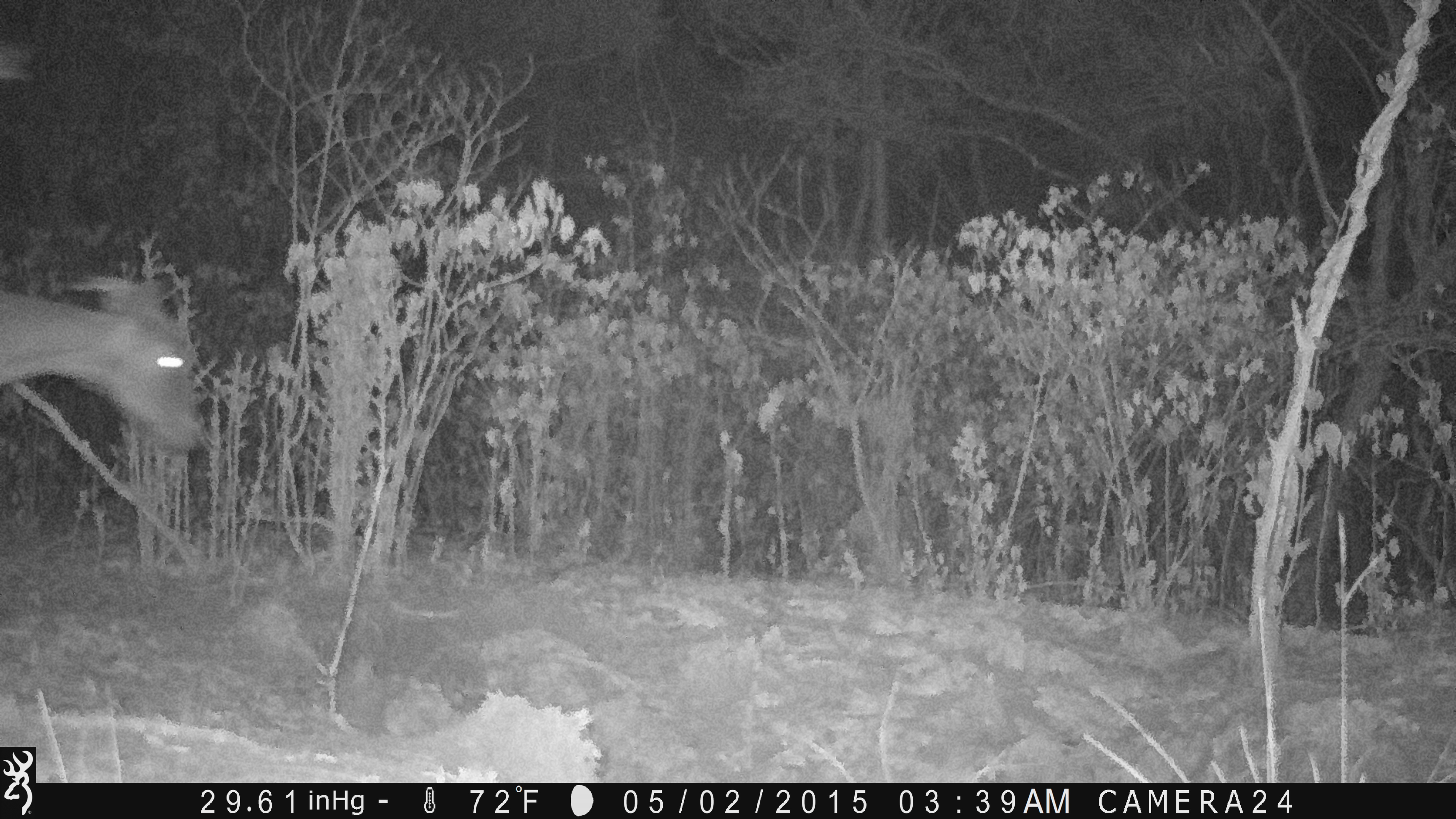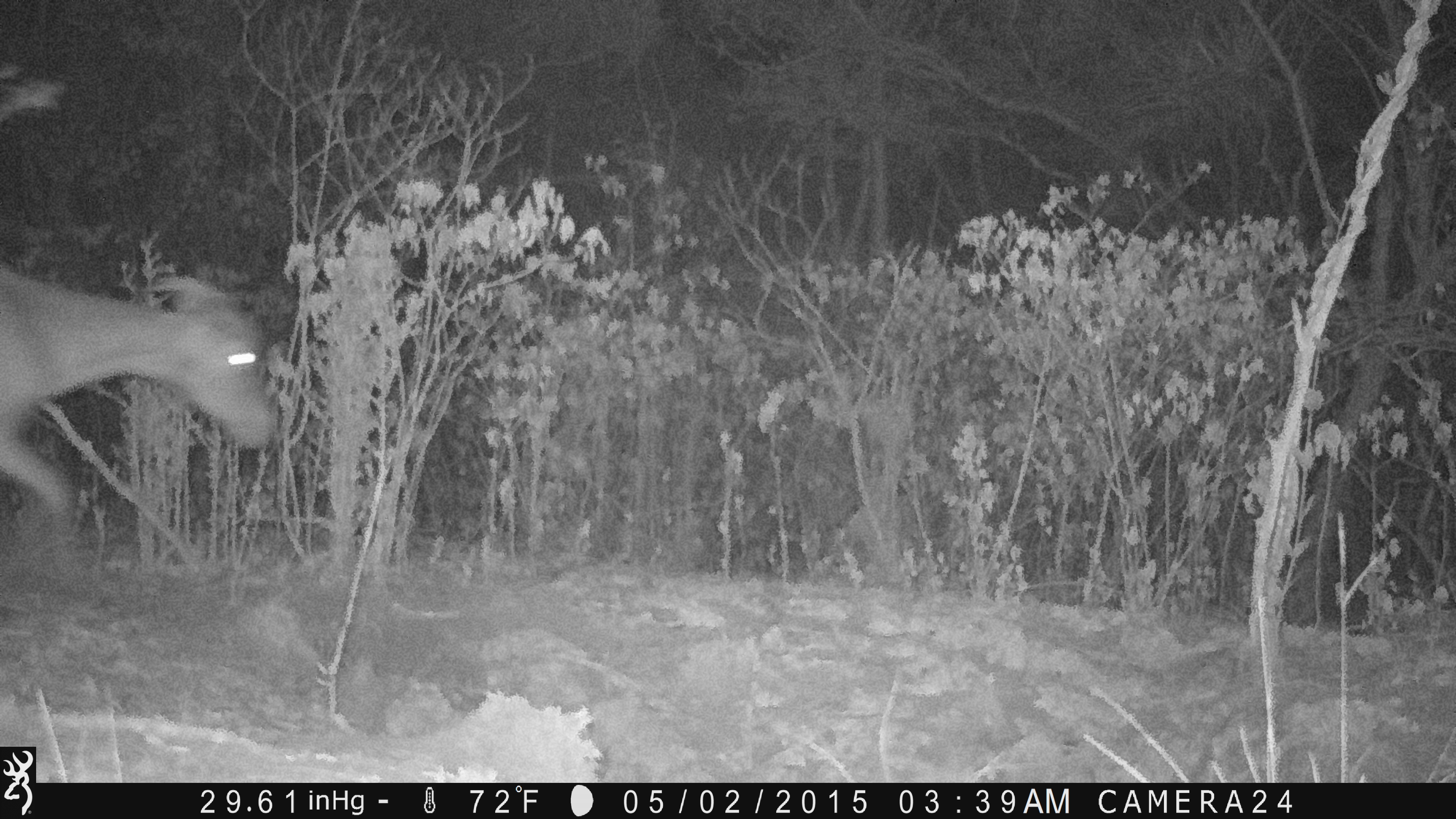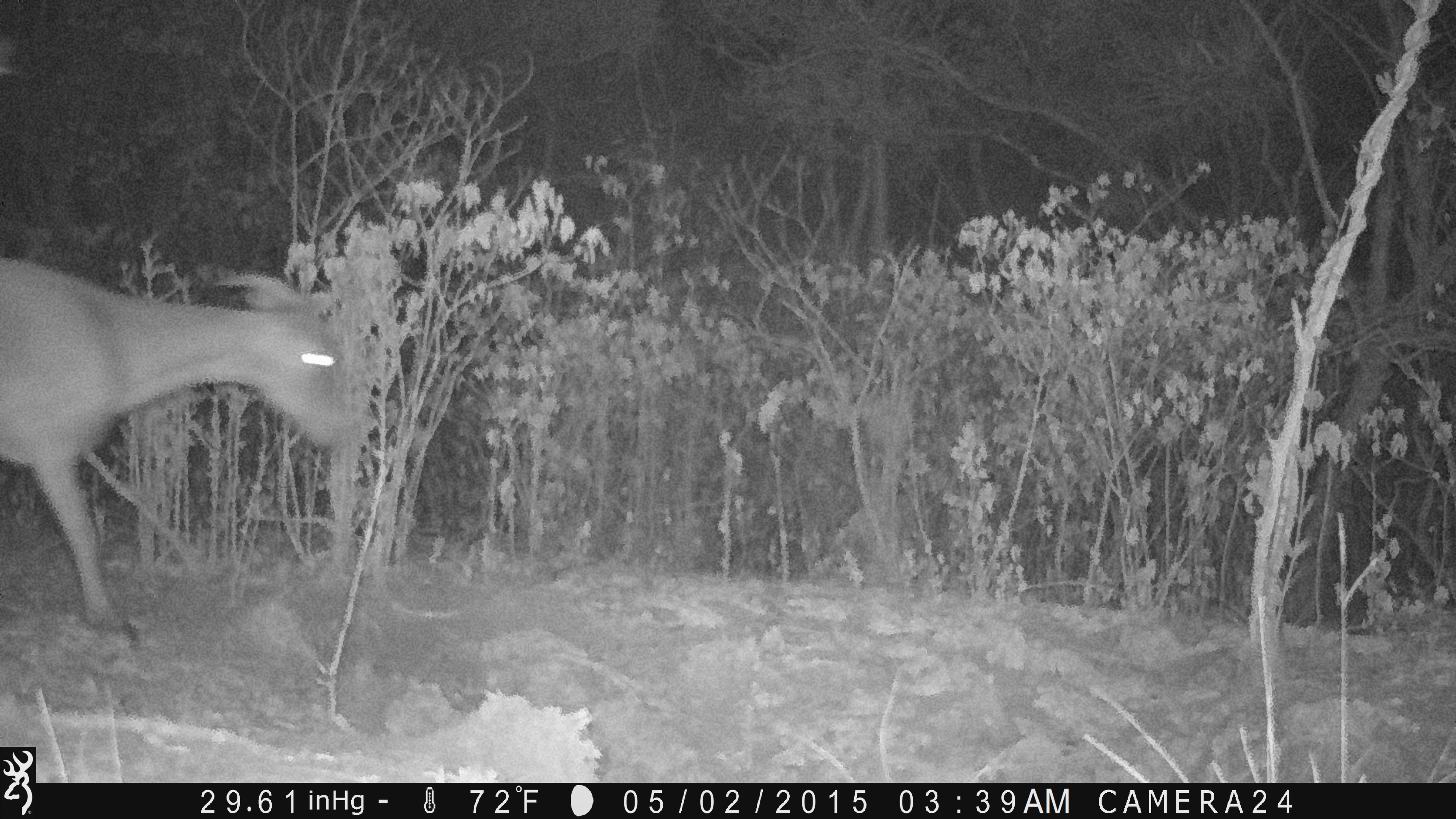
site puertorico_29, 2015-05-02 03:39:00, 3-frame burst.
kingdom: Animalia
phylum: Chordata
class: Mammalia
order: Artiodactyla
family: Bovidae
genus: Capra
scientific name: Capra hircus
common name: goat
Goat (Capra hircus).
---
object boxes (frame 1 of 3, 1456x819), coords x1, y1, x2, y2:
goat: 0, 273, 204, 485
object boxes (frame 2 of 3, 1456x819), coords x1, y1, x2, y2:
goat: 0, 253, 275, 558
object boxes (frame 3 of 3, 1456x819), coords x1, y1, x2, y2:
goat: 0, 252, 356, 650